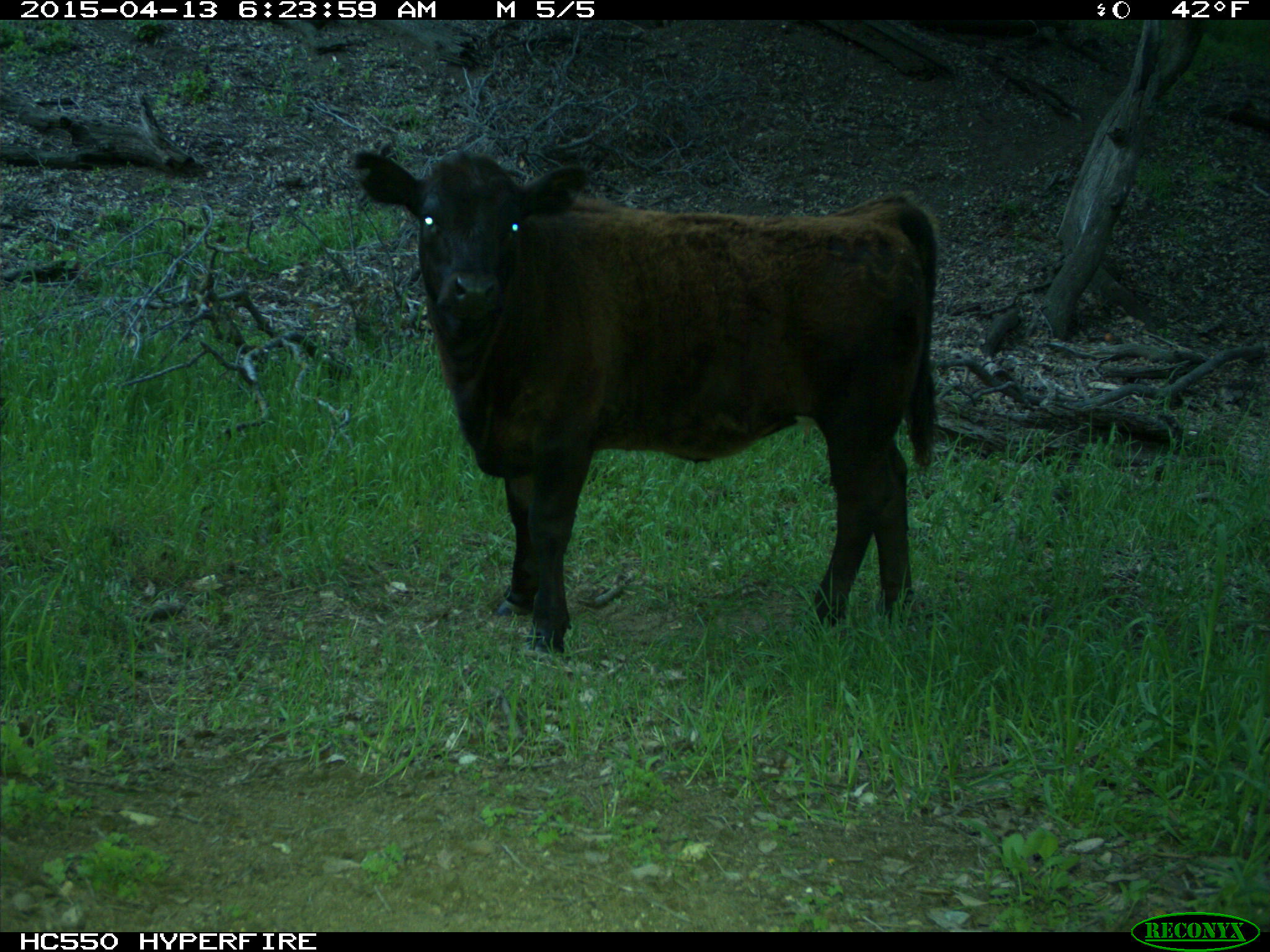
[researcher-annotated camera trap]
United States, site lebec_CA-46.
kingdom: Animalia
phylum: Chordata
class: Mammalia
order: Artiodactyla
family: Bovidae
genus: Bos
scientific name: Bos taurus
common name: domestic cow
Bos taurus (domestic cow).